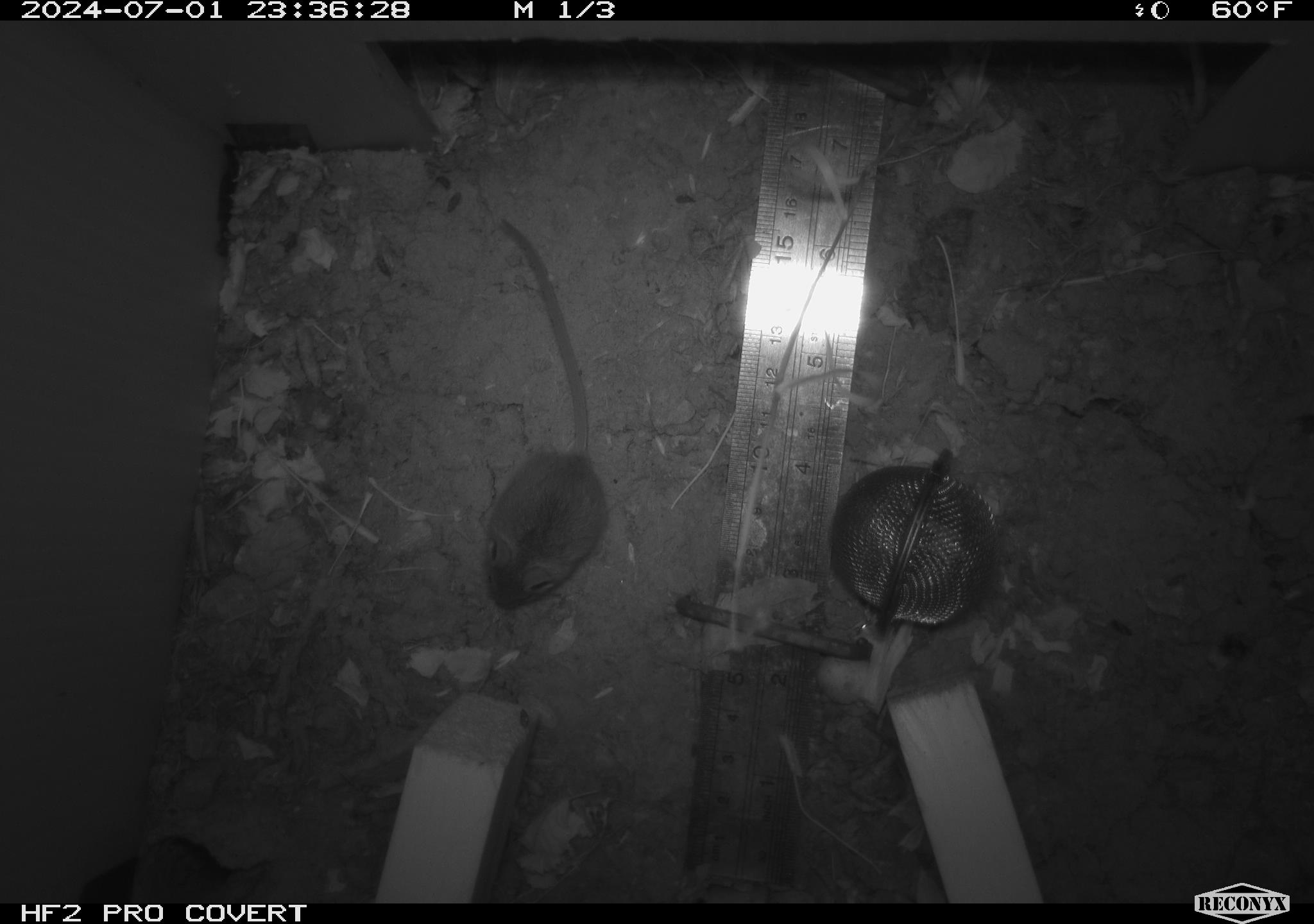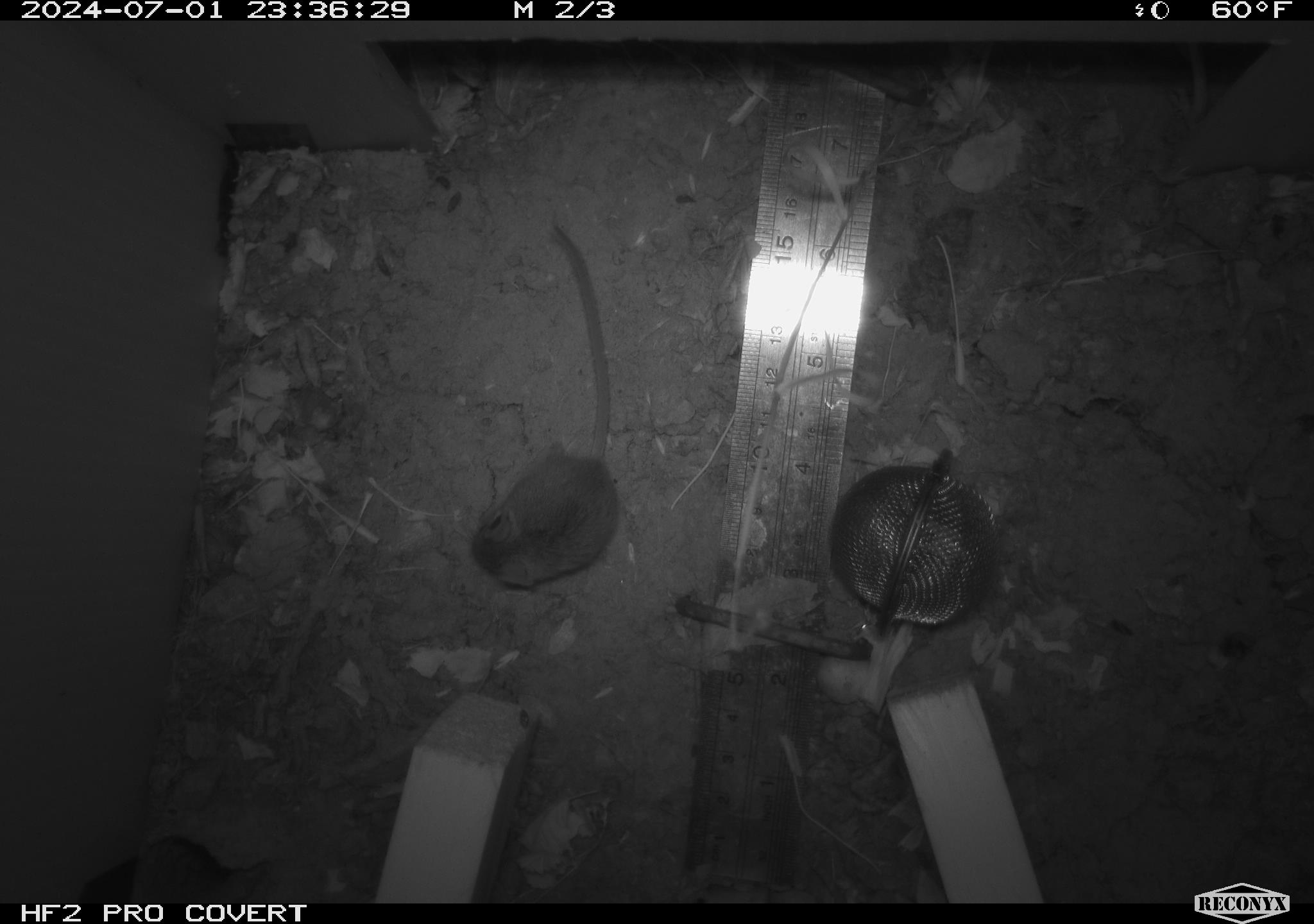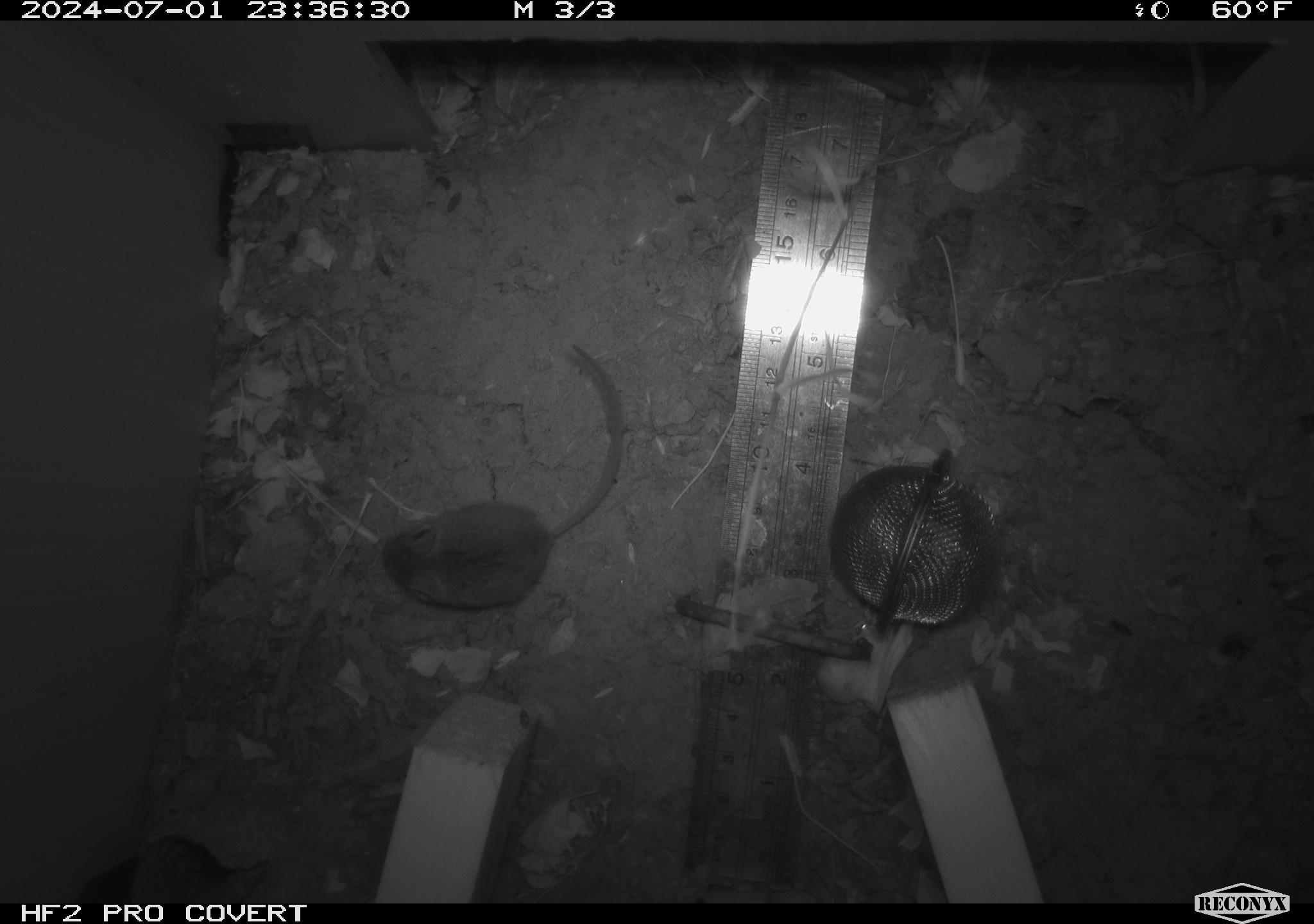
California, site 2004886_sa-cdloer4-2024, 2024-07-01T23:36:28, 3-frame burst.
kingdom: Animalia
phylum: Chordata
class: Mammalia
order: Rodentia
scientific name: Rodentia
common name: rodent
Rodent (Rodentia).